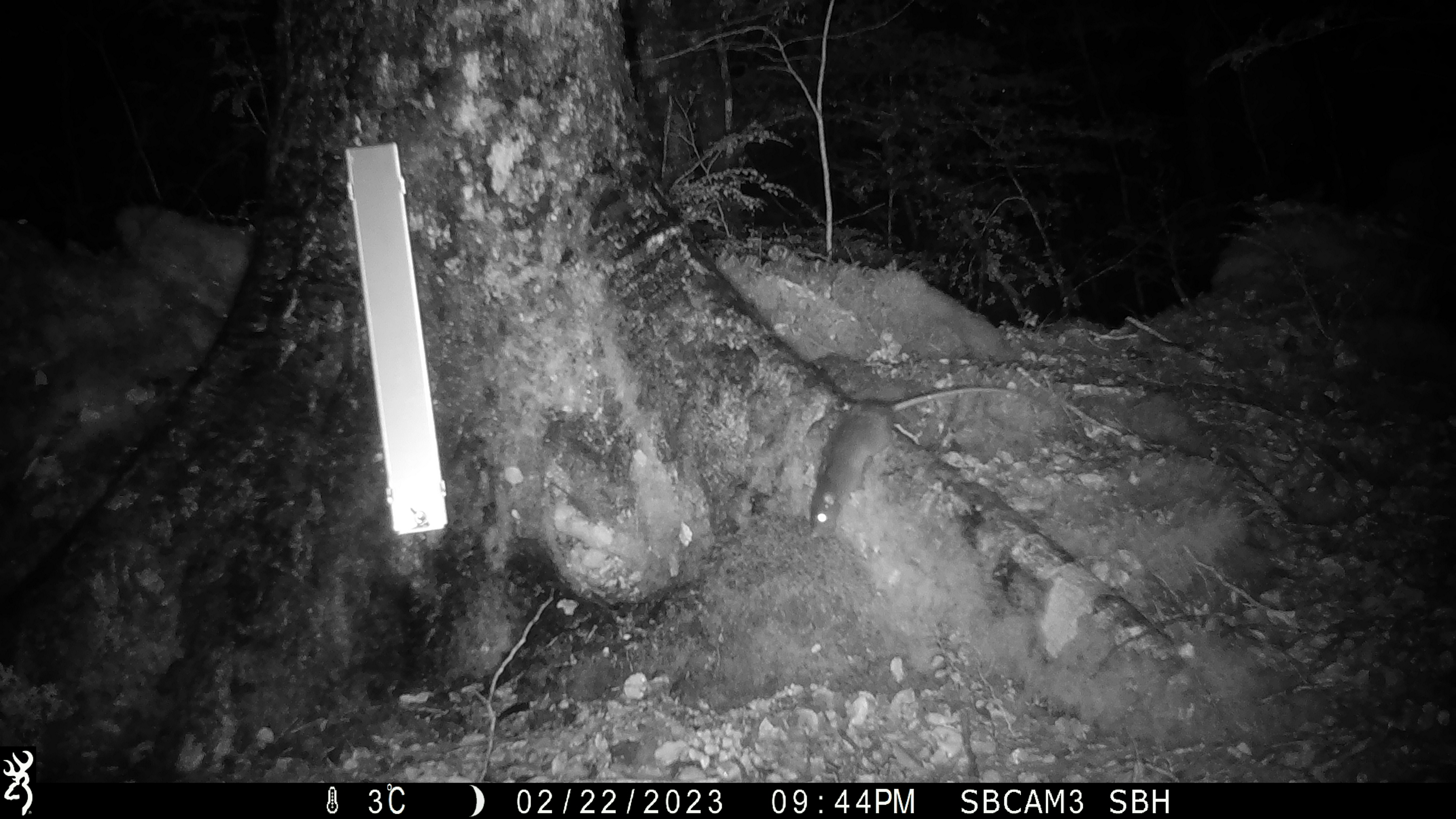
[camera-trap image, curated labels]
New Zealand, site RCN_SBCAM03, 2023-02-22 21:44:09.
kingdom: Animalia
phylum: Chordata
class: Mammalia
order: Rodentia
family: Muridae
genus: Rattus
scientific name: Rattus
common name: rat